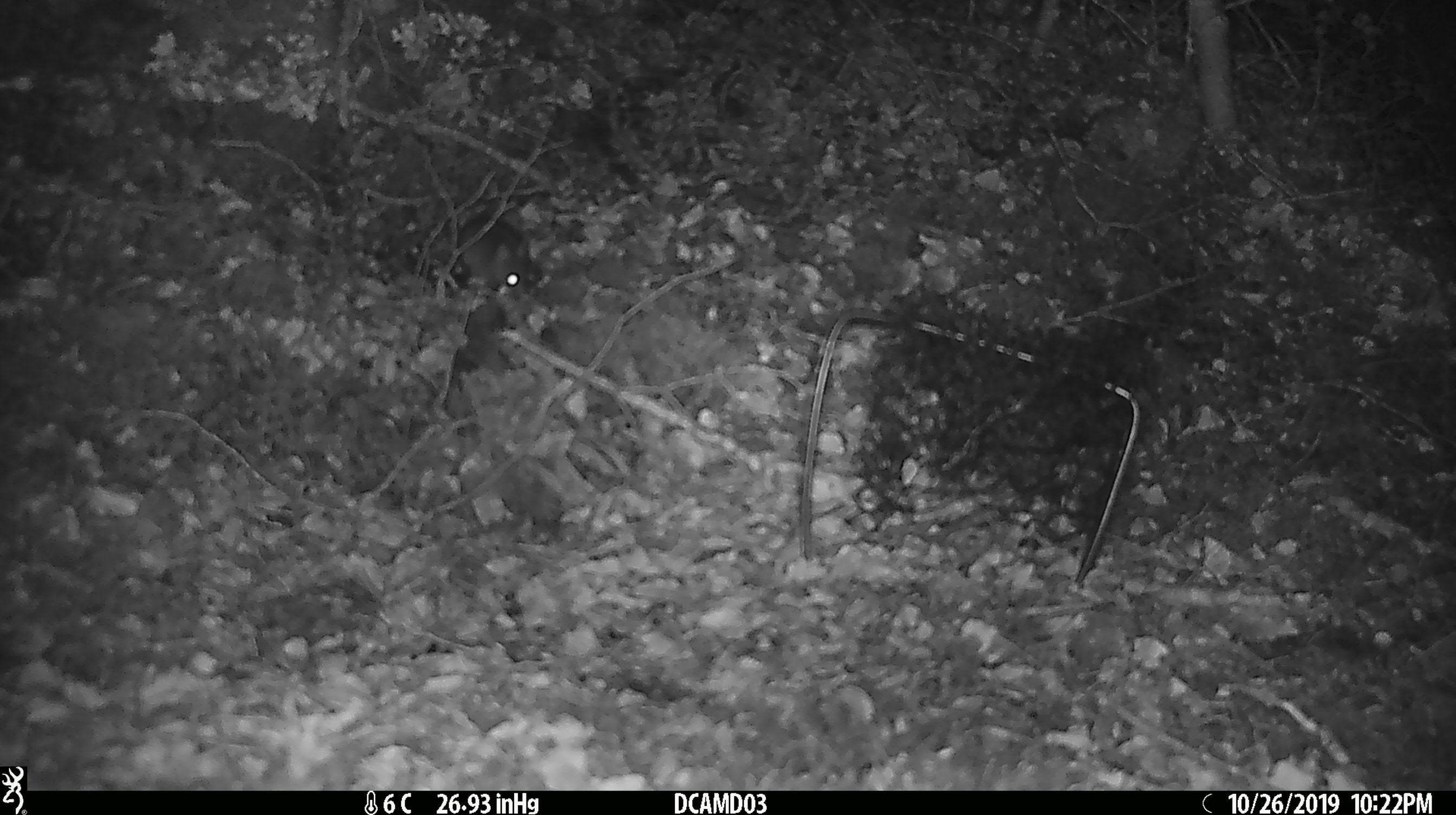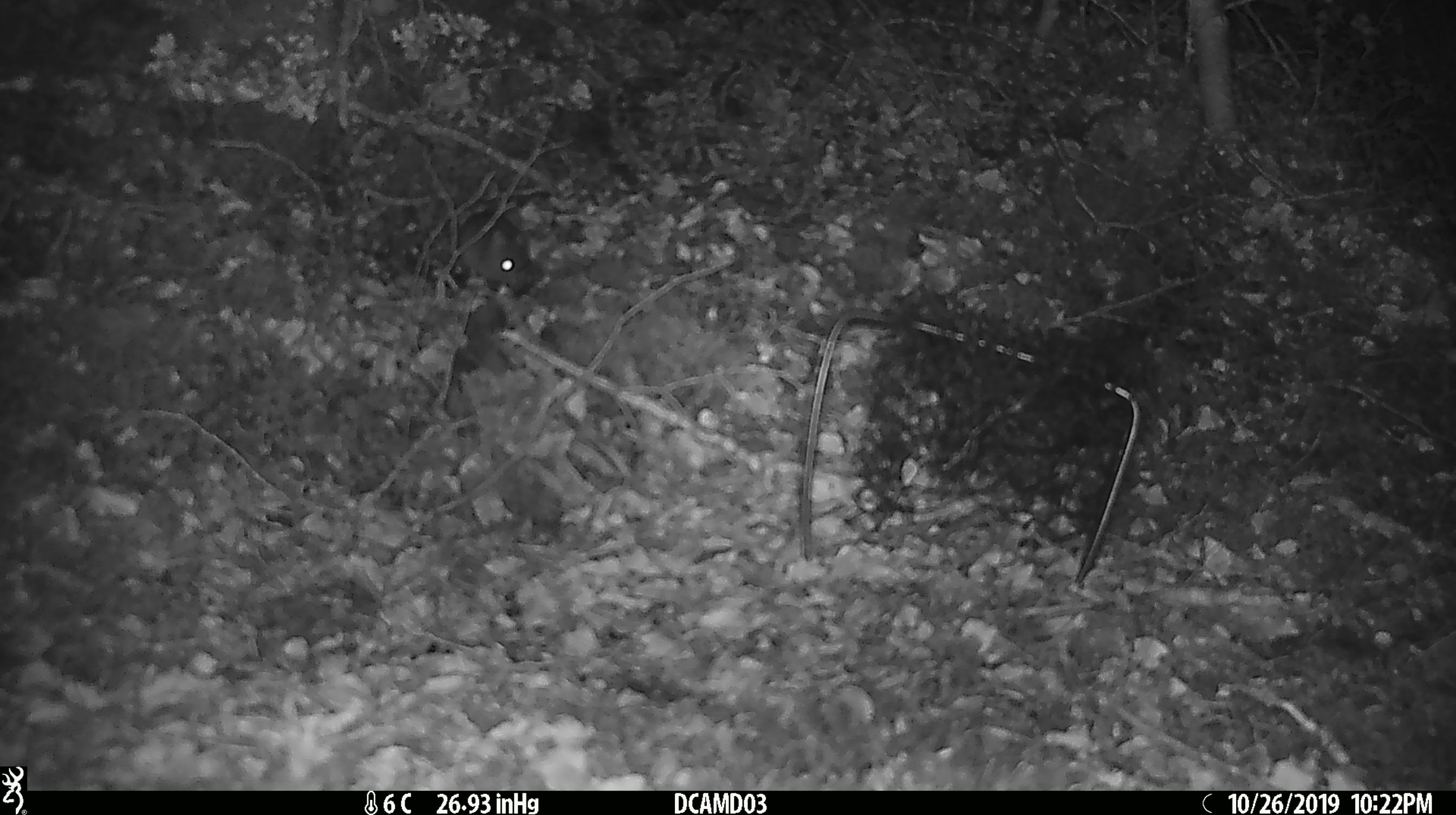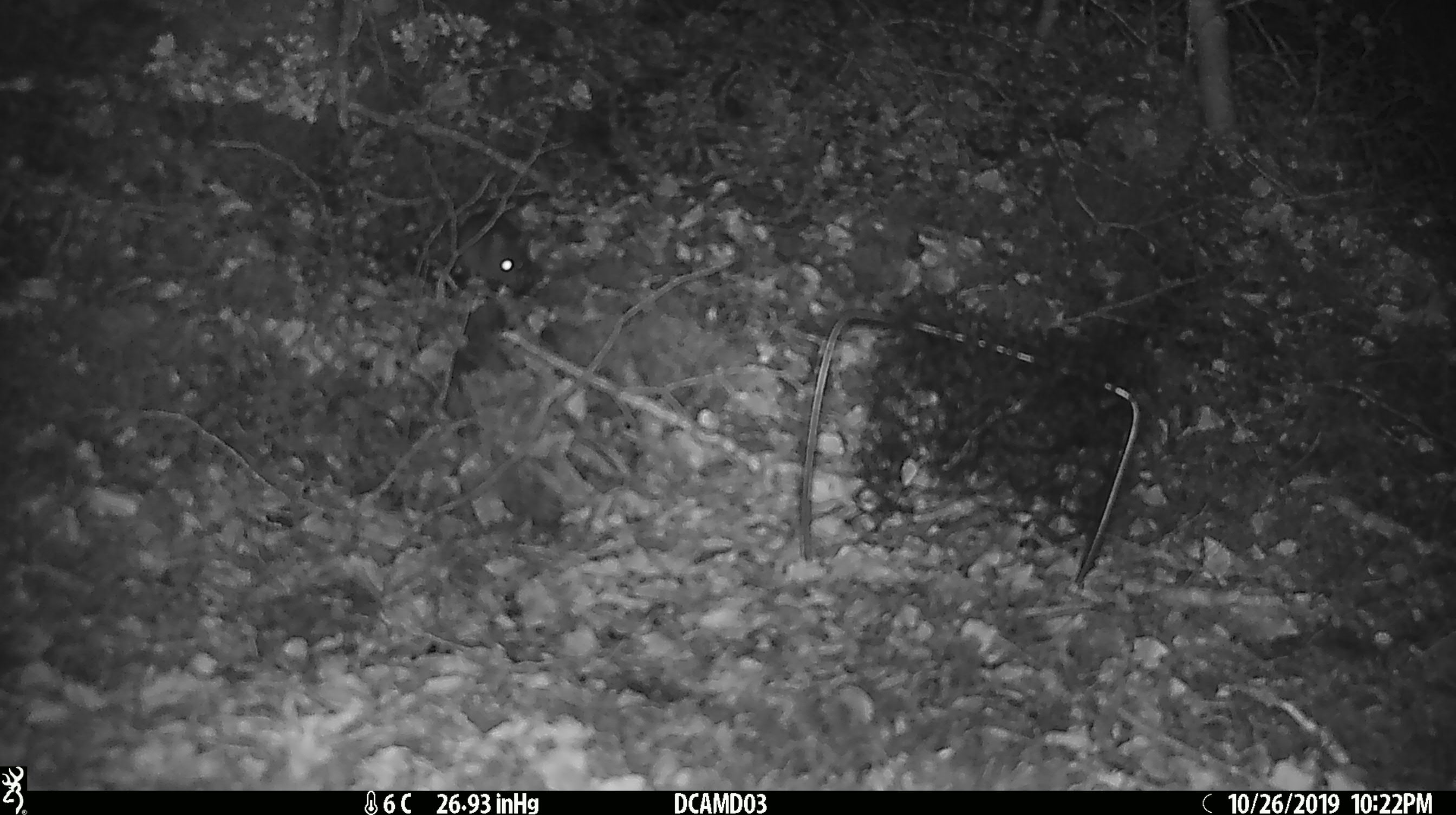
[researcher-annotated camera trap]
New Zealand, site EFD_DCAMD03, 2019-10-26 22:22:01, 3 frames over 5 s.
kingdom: Animalia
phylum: Chordata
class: Mammalia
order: Rodentia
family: Muridae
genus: Mus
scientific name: Mus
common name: mouse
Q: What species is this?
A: Mouse (Mus).